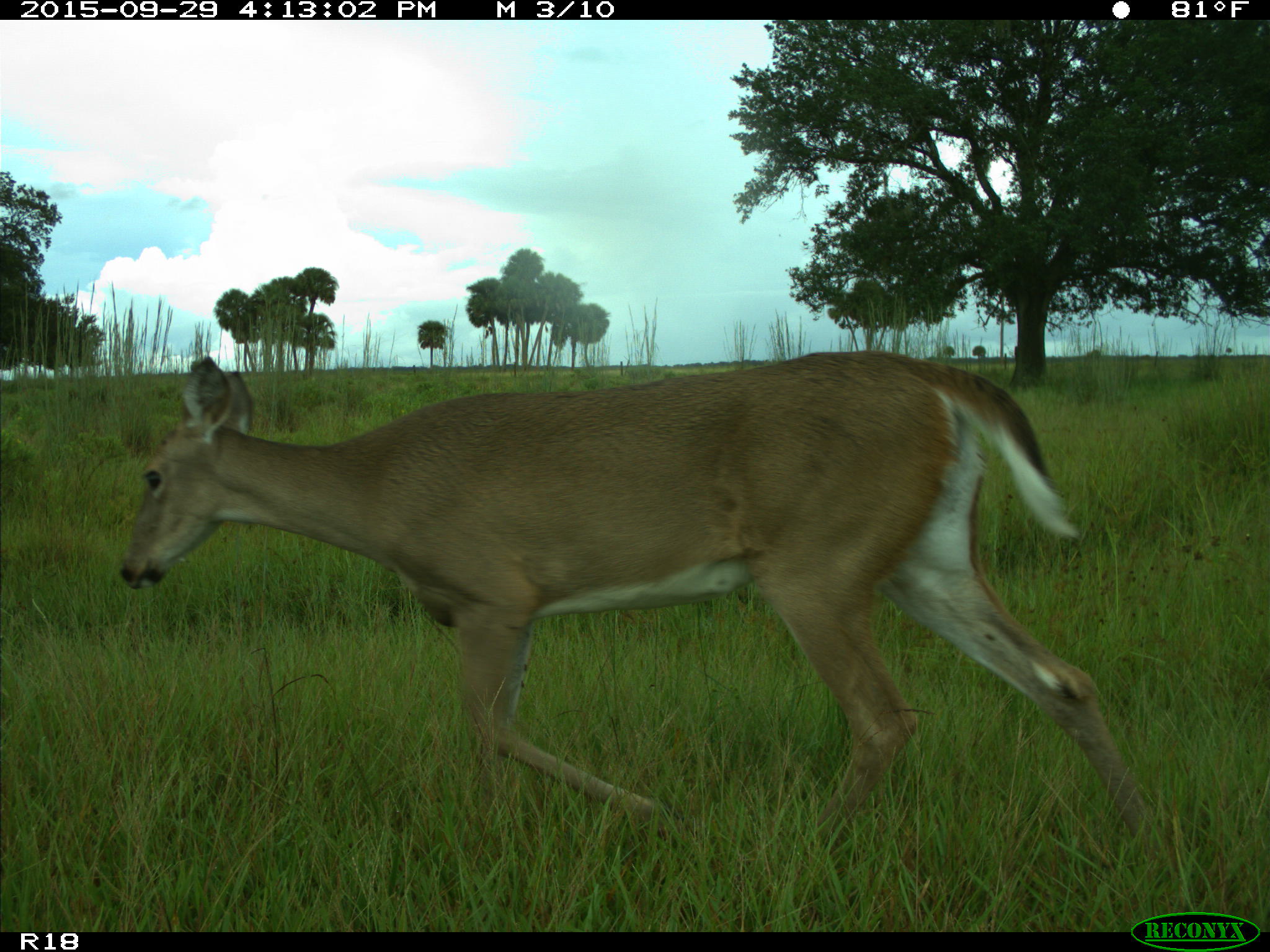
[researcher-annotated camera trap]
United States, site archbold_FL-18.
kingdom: Animalia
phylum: Chordata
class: Mammalia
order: Artiodactyla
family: Cervidae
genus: Odocoileus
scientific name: Odocoileus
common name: deer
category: unidentified deer